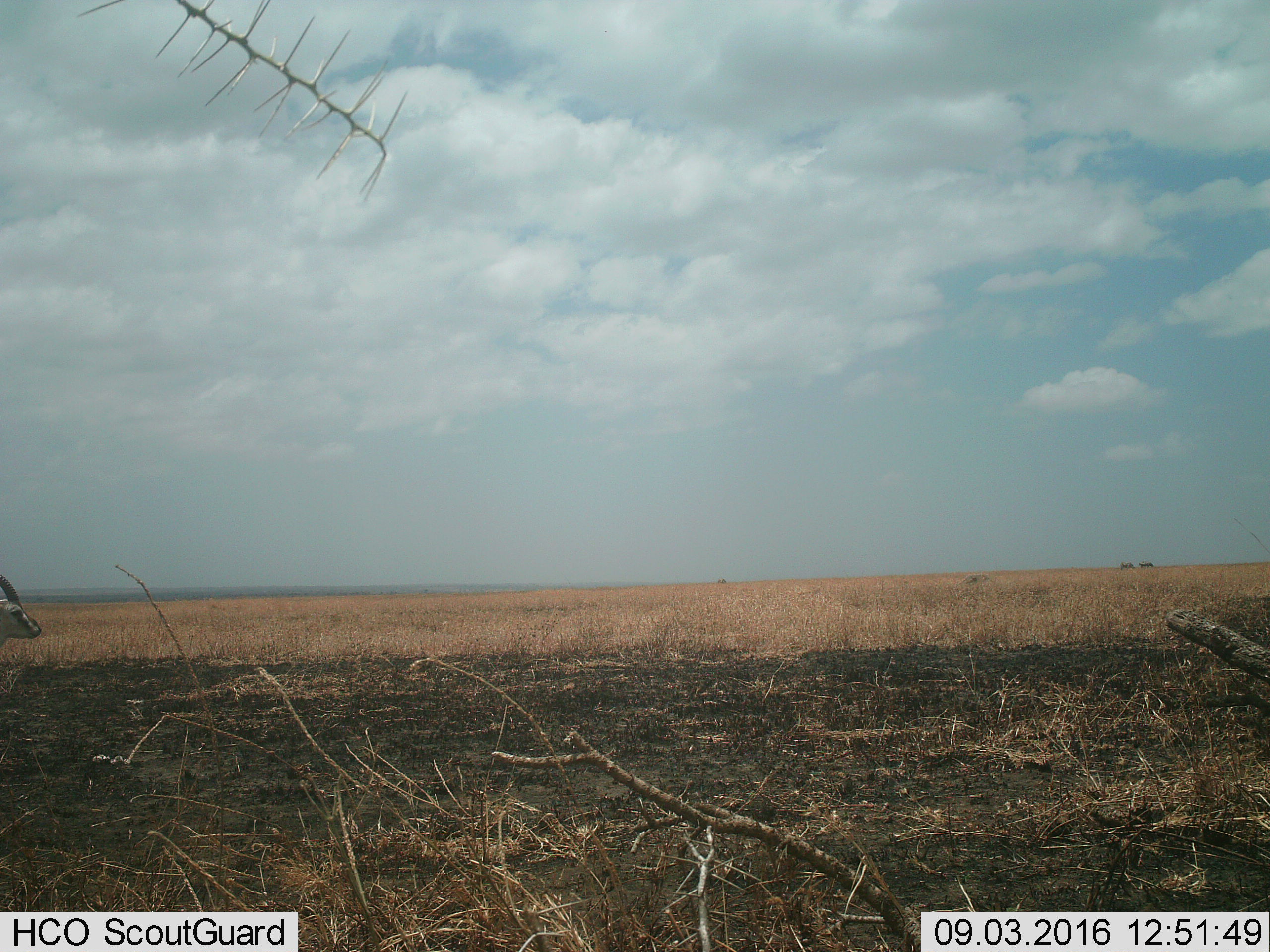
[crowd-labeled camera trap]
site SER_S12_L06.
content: unidentified animal